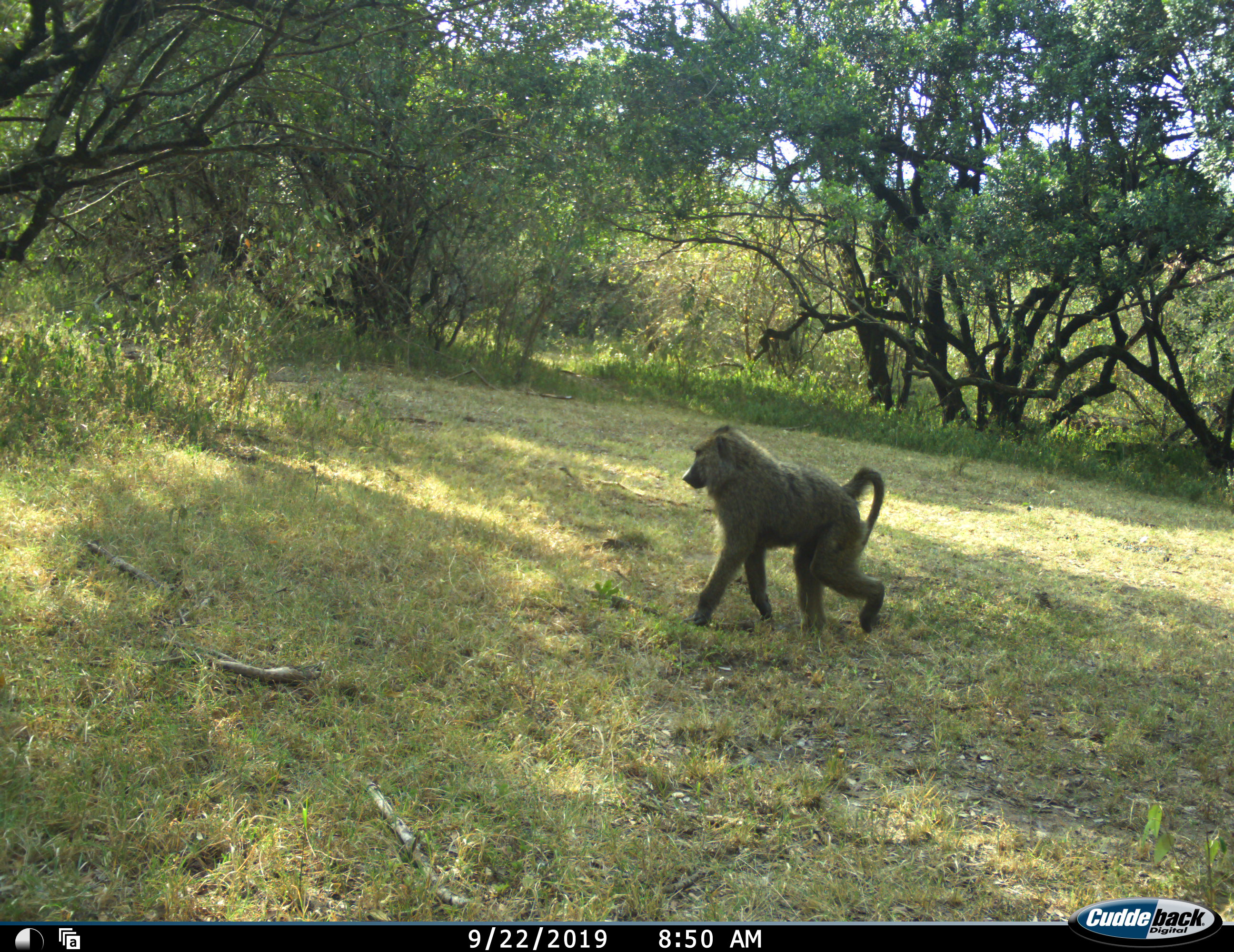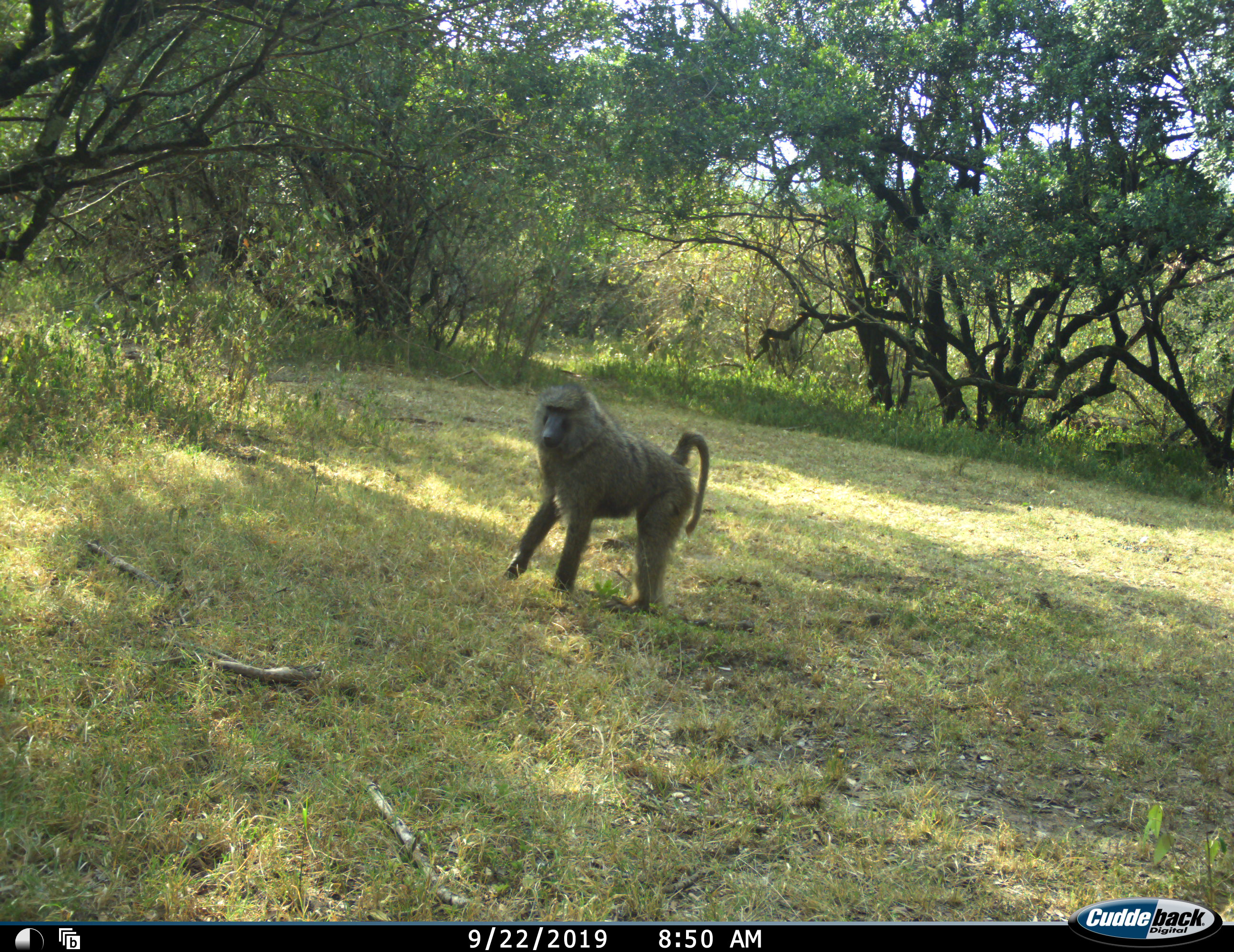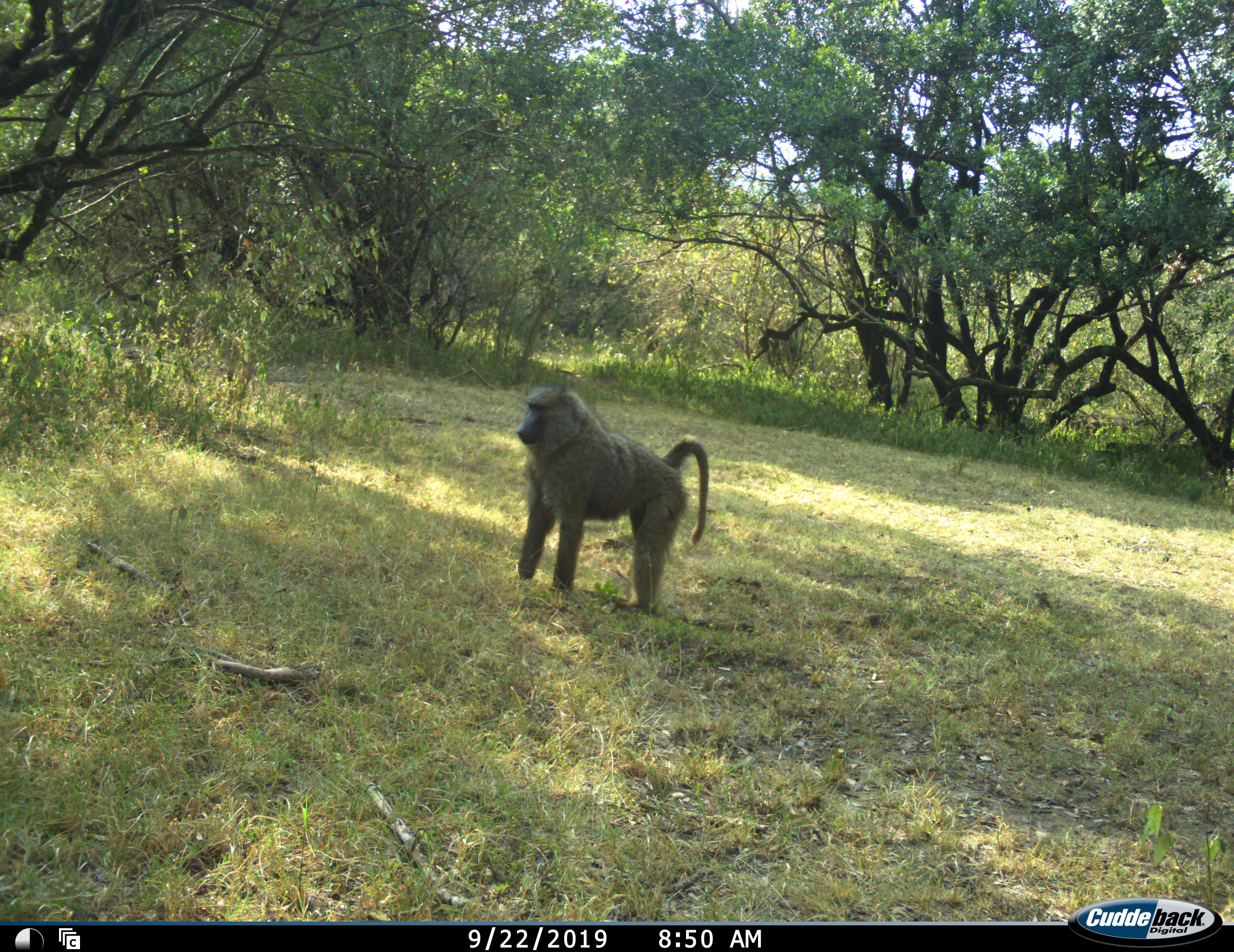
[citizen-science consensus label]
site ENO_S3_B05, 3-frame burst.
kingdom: Animalia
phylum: Chordata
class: Mammalia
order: Primates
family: Cercopithecidae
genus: Papio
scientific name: Papio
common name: baboon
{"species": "baboon (Papio)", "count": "1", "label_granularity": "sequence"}